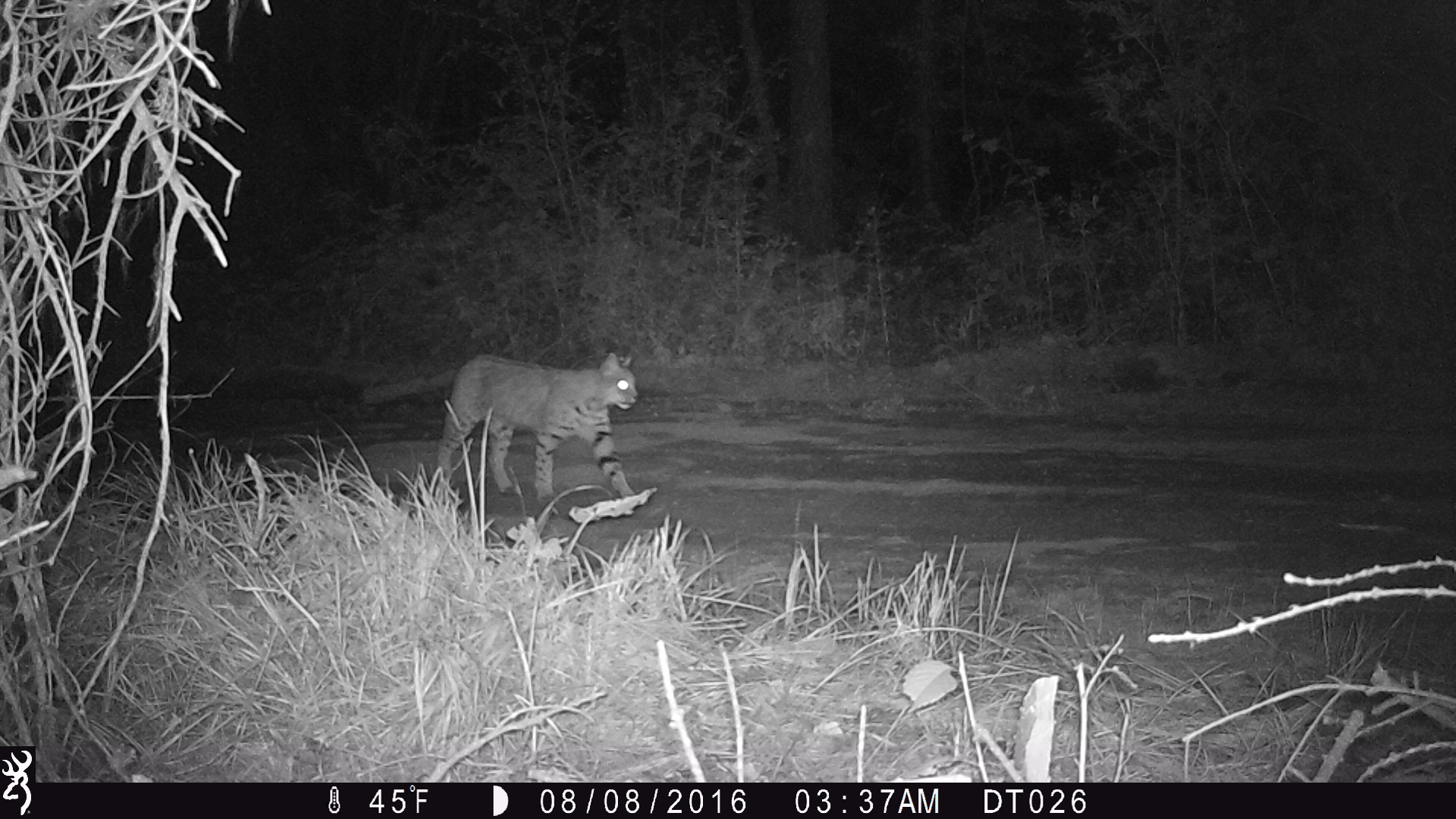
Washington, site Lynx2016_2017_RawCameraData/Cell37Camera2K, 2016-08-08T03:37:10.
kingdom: Animalia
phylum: Chordata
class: Mammalia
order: Carnivora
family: Felidae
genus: Lynx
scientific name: Lynx rufus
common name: bobcat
Lynx rufus (bobcat). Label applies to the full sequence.